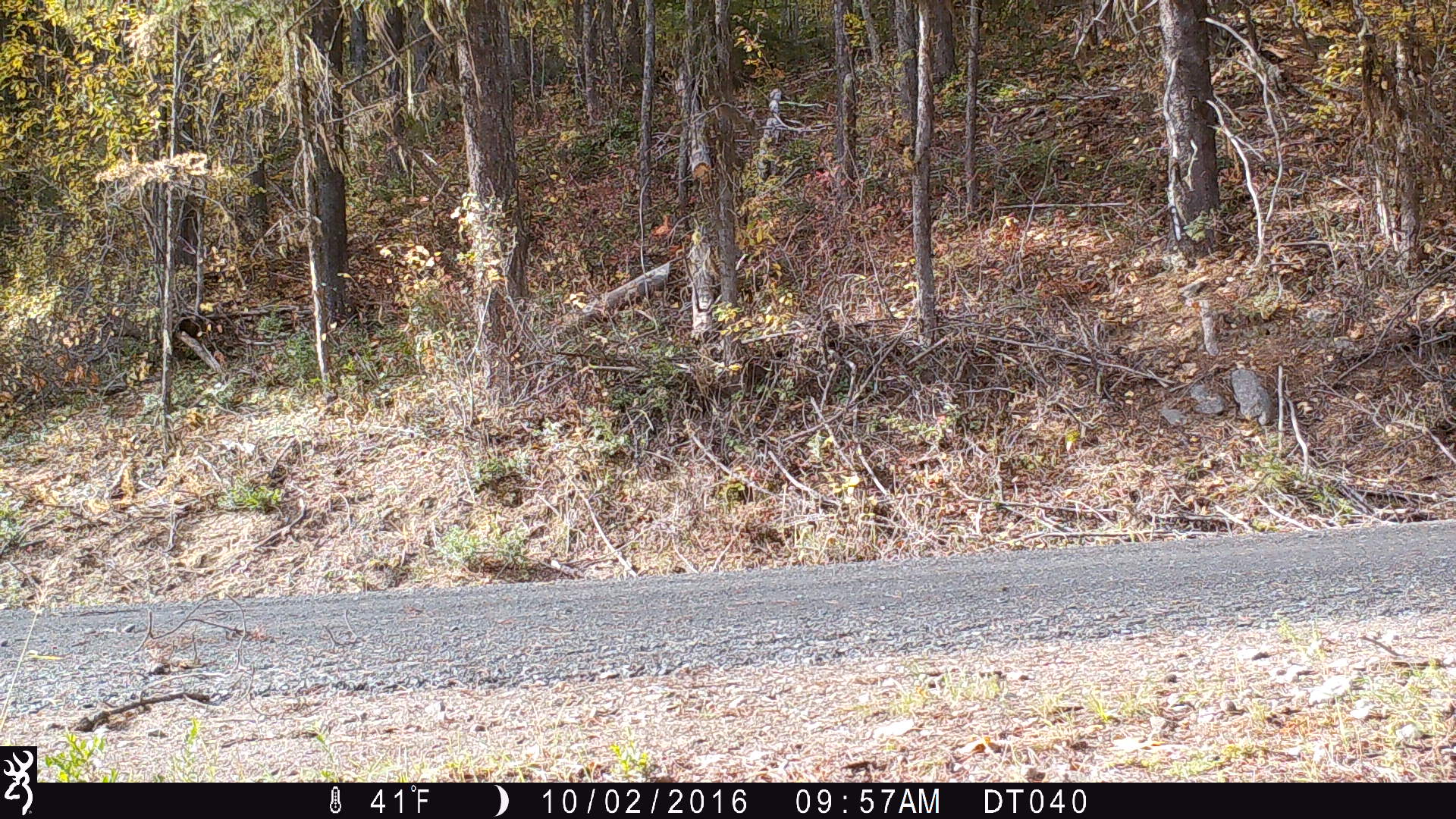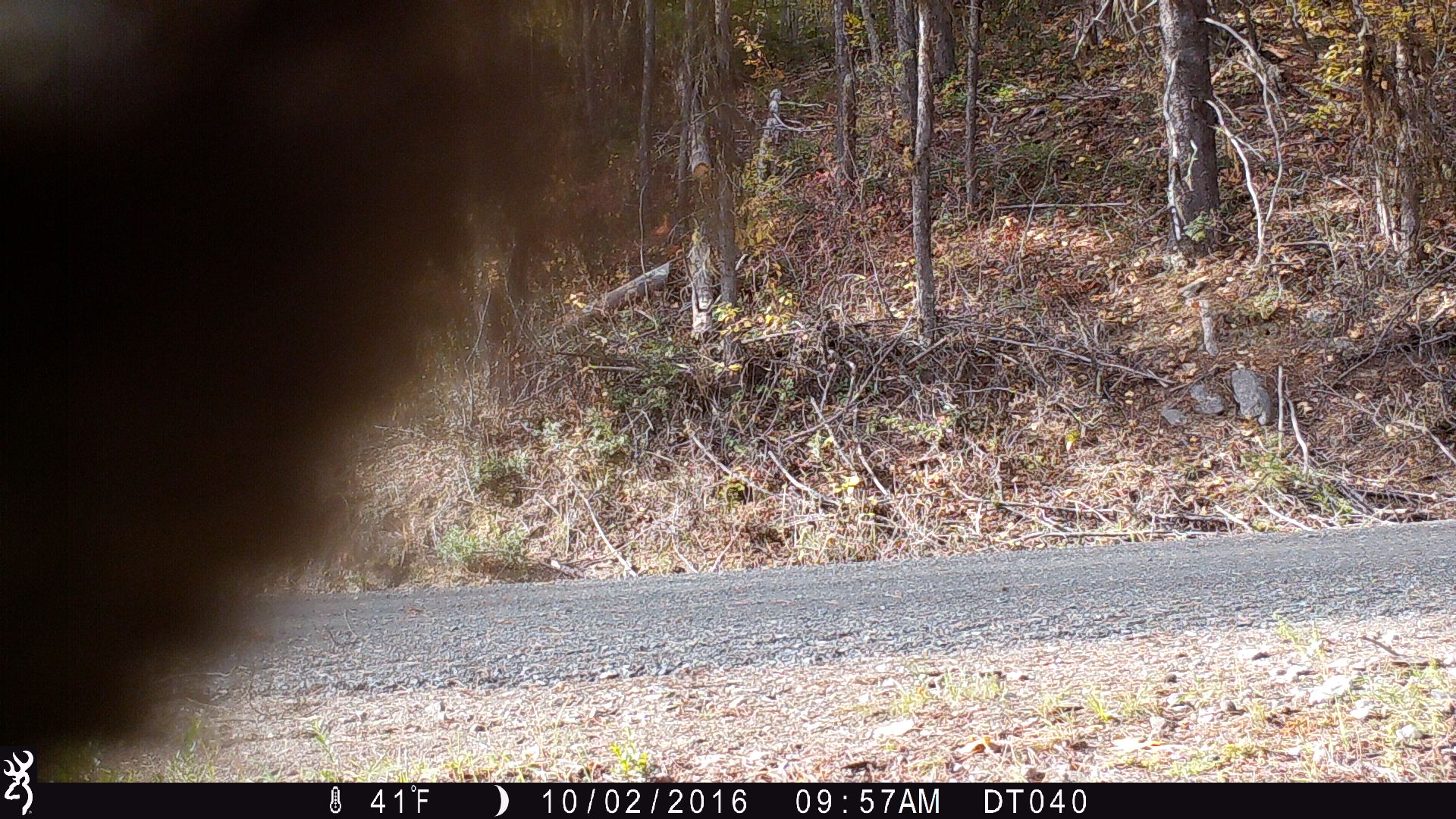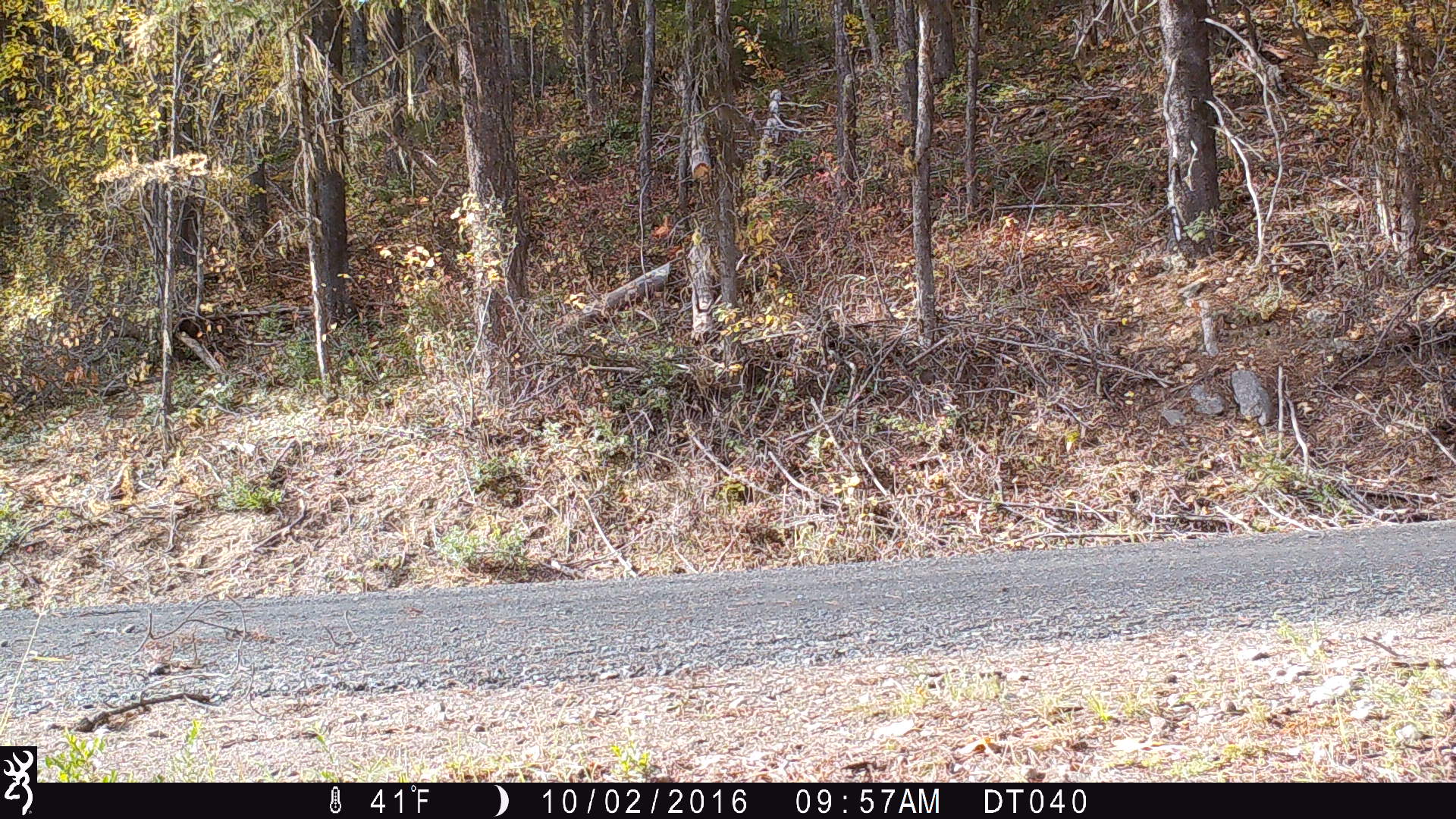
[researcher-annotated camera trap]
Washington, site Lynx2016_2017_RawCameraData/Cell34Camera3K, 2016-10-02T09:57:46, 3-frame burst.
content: unidentified animal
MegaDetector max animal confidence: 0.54